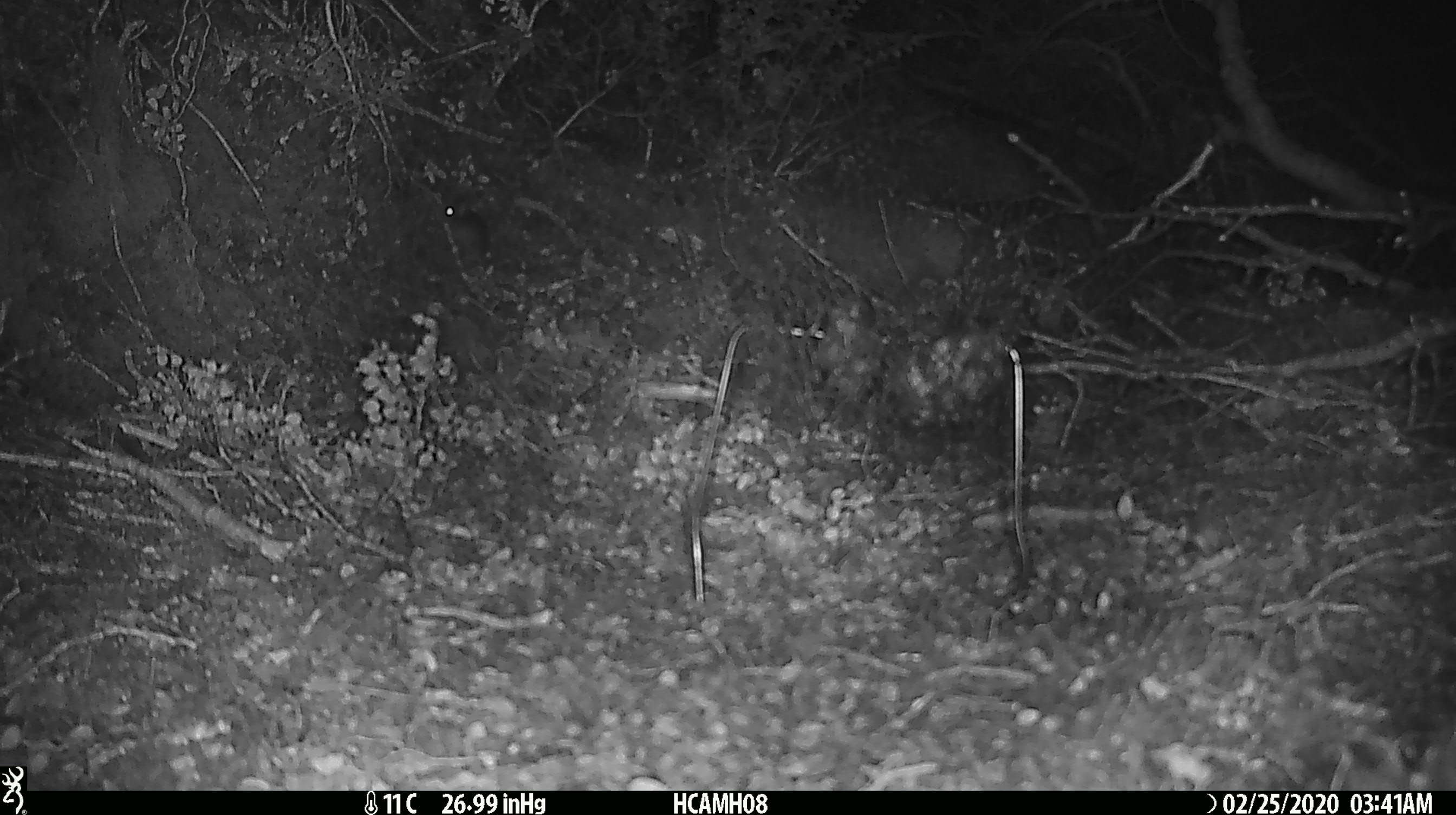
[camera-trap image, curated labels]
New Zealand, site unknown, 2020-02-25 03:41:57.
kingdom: Animalia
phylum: Chordata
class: Mammalia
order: Rodentia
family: Muridae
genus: Mus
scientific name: Mus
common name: mouse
Mouse (Mus).